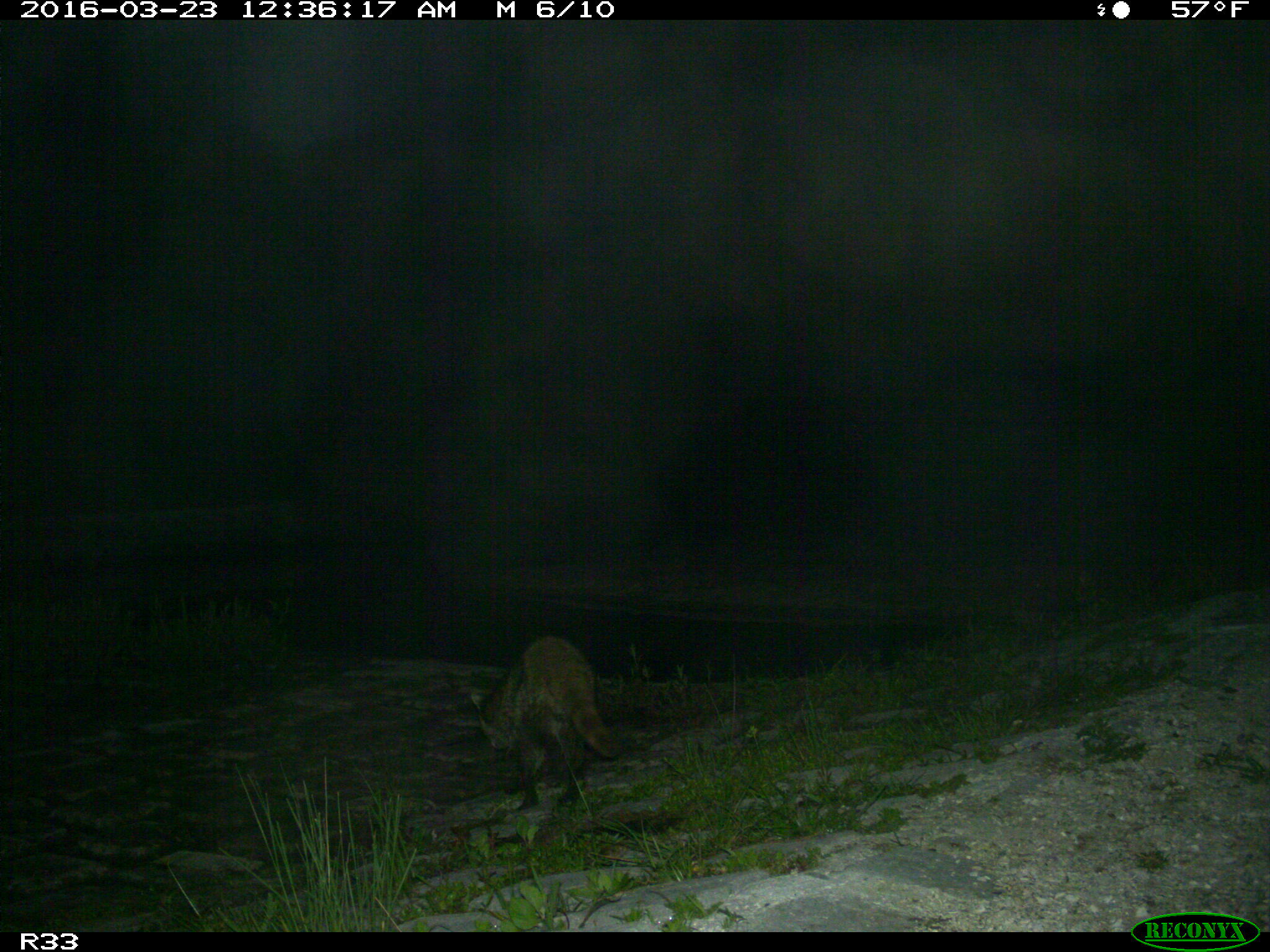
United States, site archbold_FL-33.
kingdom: Animalia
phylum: Chordata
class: Mammalia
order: Carnivora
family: Procyonidae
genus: Procyon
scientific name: Procyon lotor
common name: common raccoon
Procyon lotor (common raccoon).